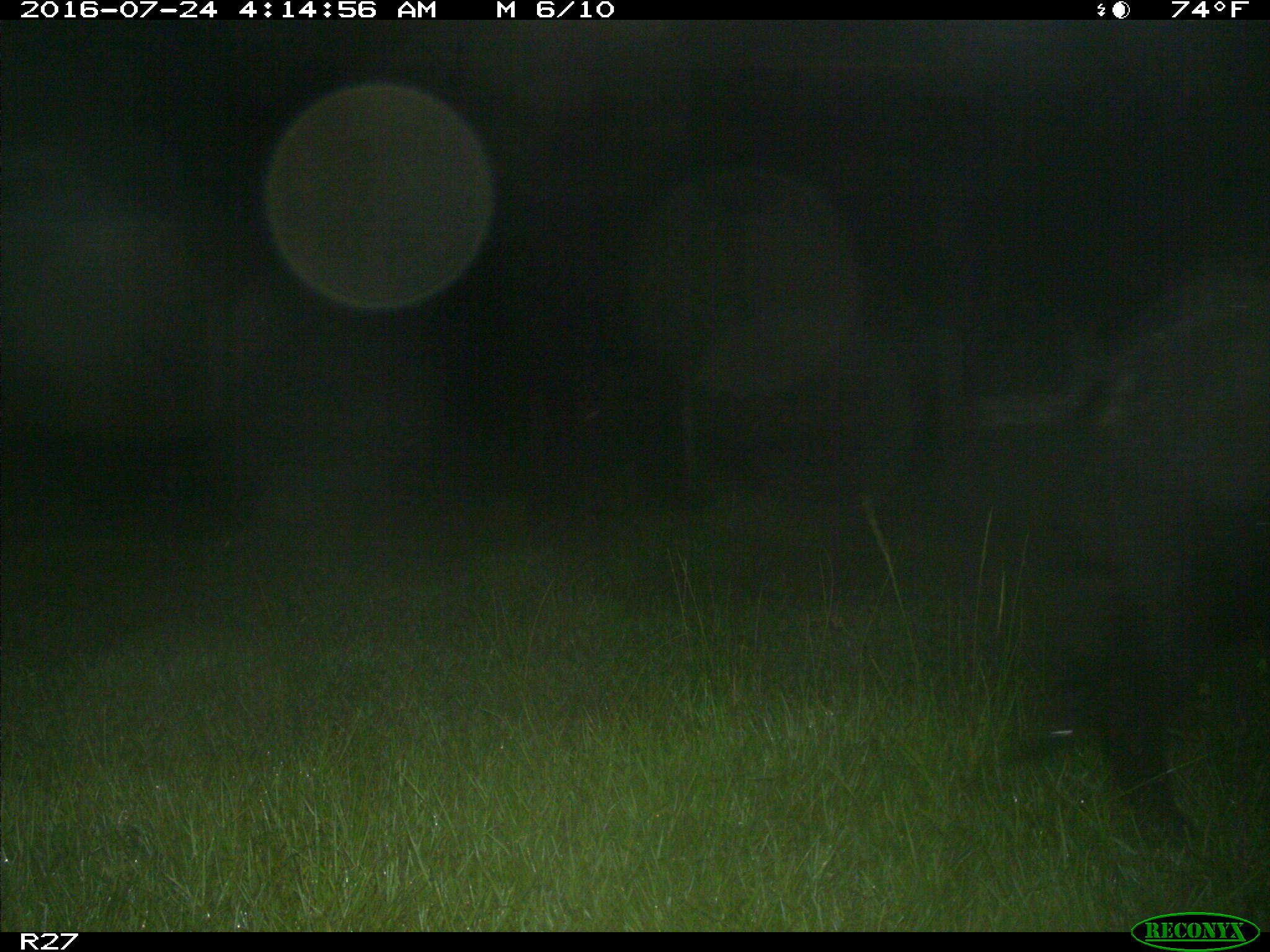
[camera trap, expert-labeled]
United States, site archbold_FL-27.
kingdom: Animalia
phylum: Chordata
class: Mammalia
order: Artiodactyla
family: Suidae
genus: Sus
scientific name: Sus scrofa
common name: wild boar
Sus scrofa (wild boar).